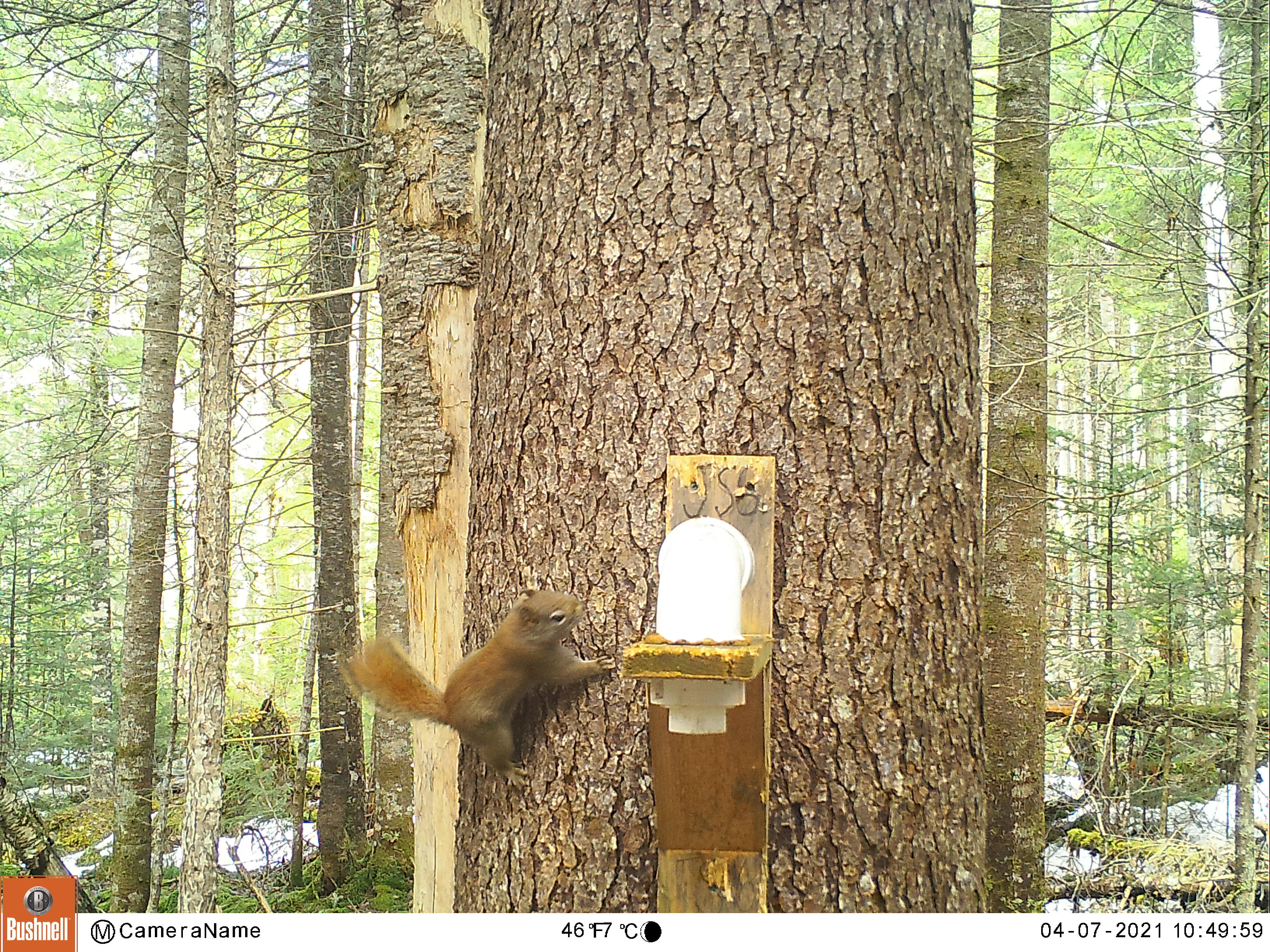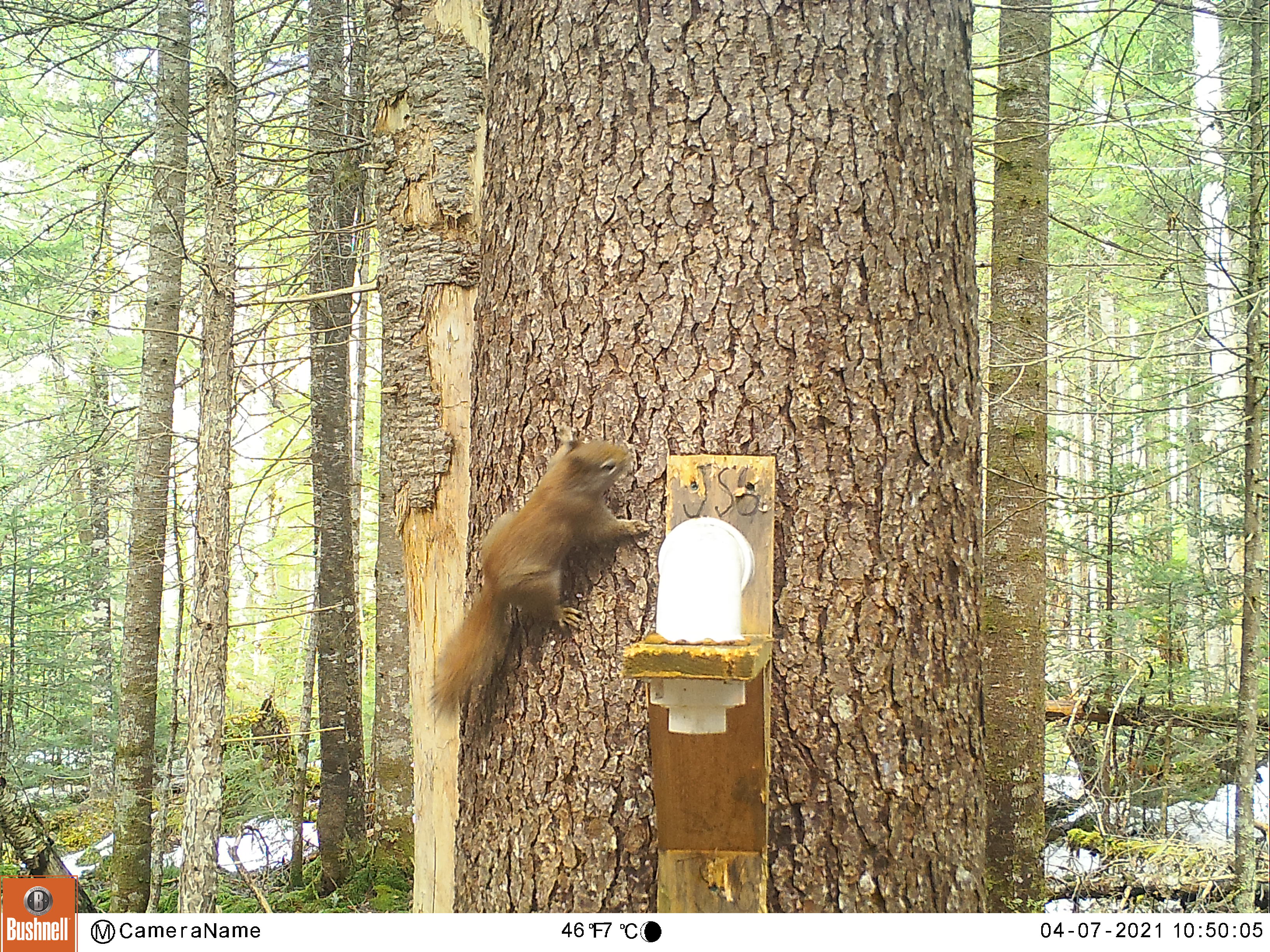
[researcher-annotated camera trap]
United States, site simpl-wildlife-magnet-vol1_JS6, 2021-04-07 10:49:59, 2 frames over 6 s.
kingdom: Animalia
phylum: Chordata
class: Mammalia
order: Rodentia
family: Sciuridae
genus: Tamiasciurus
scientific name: Tamiasciurus hudsonicus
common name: red squirrel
Red squirrel (Tamiasciurus hudsonicus).